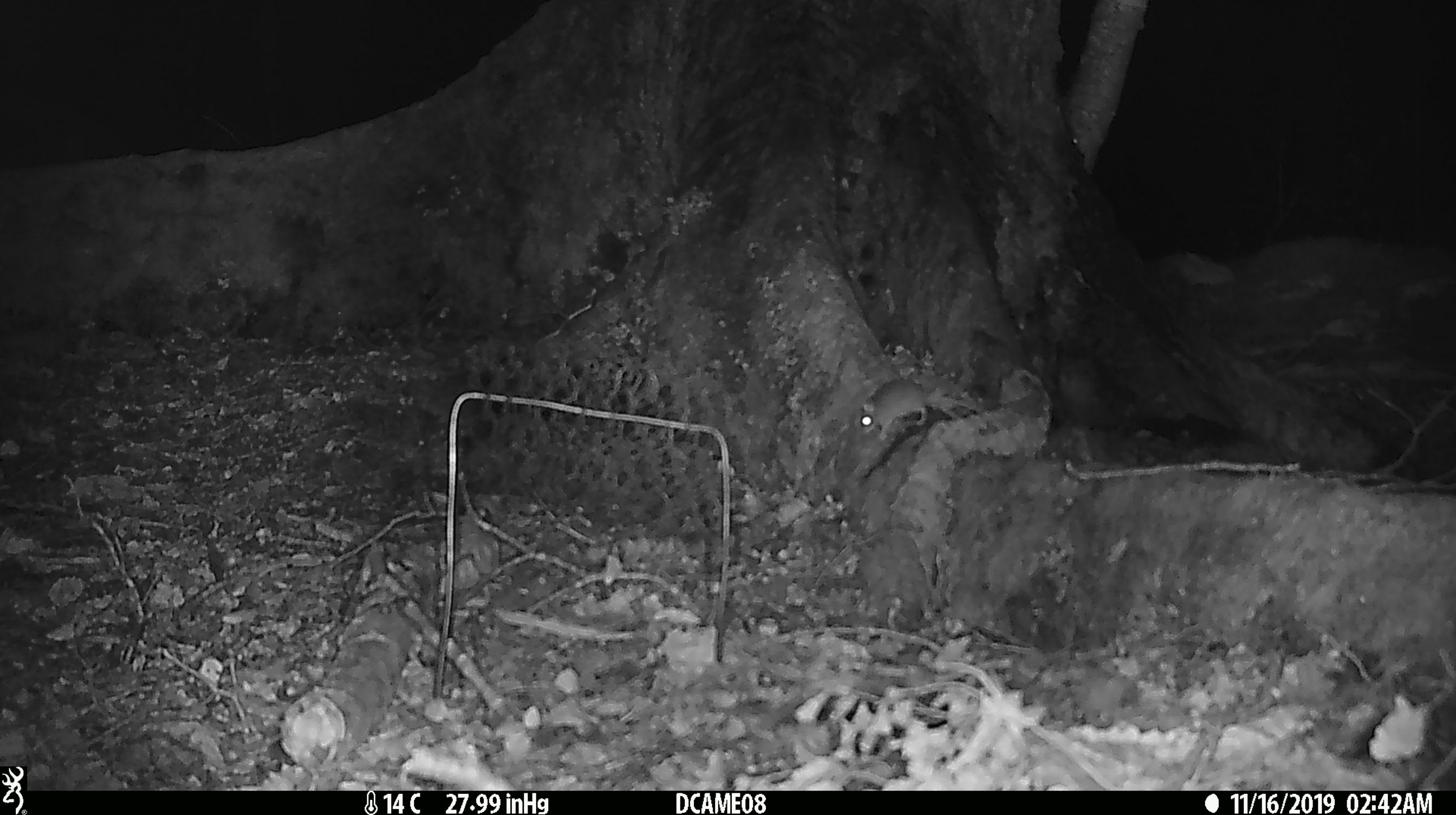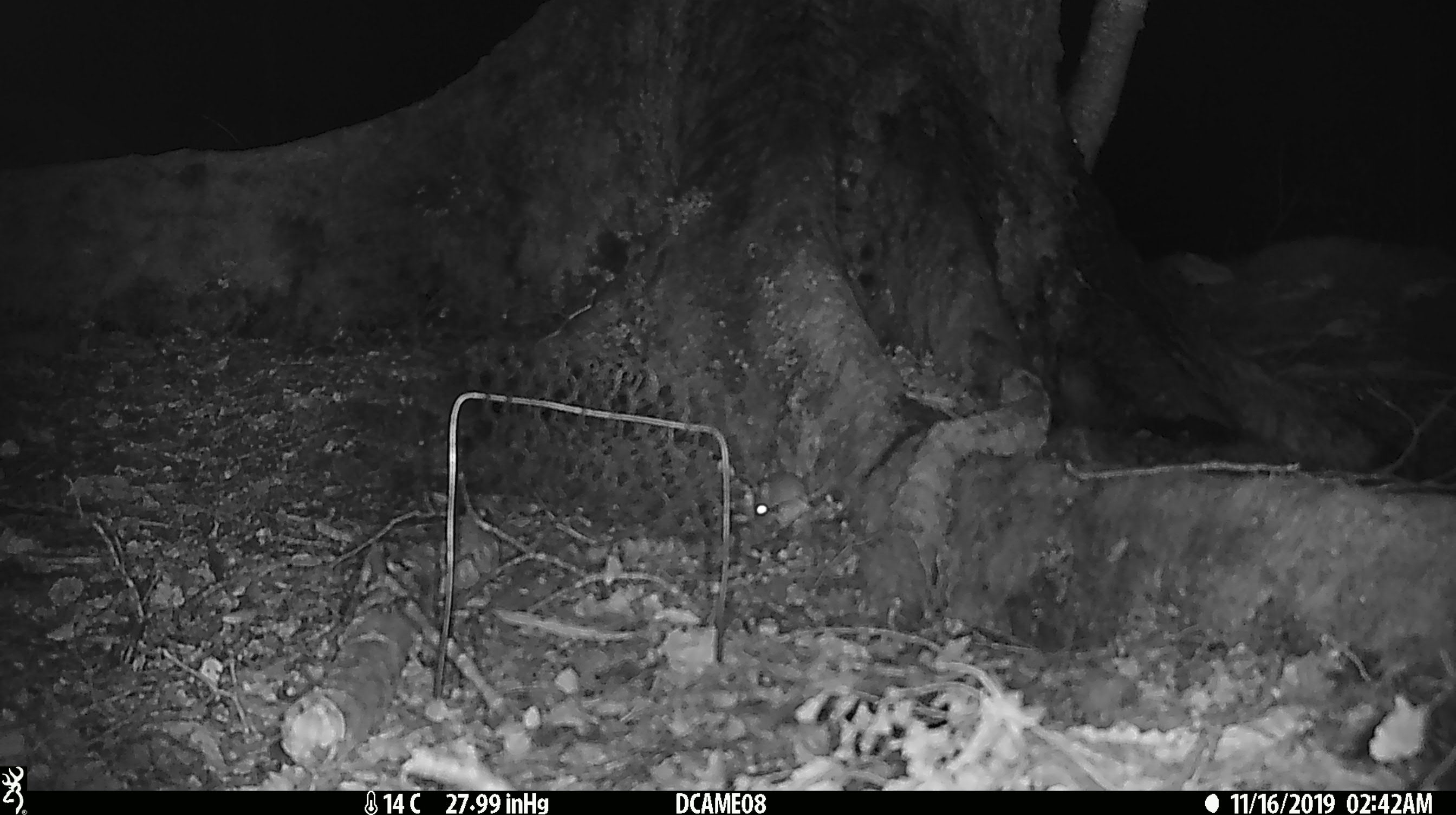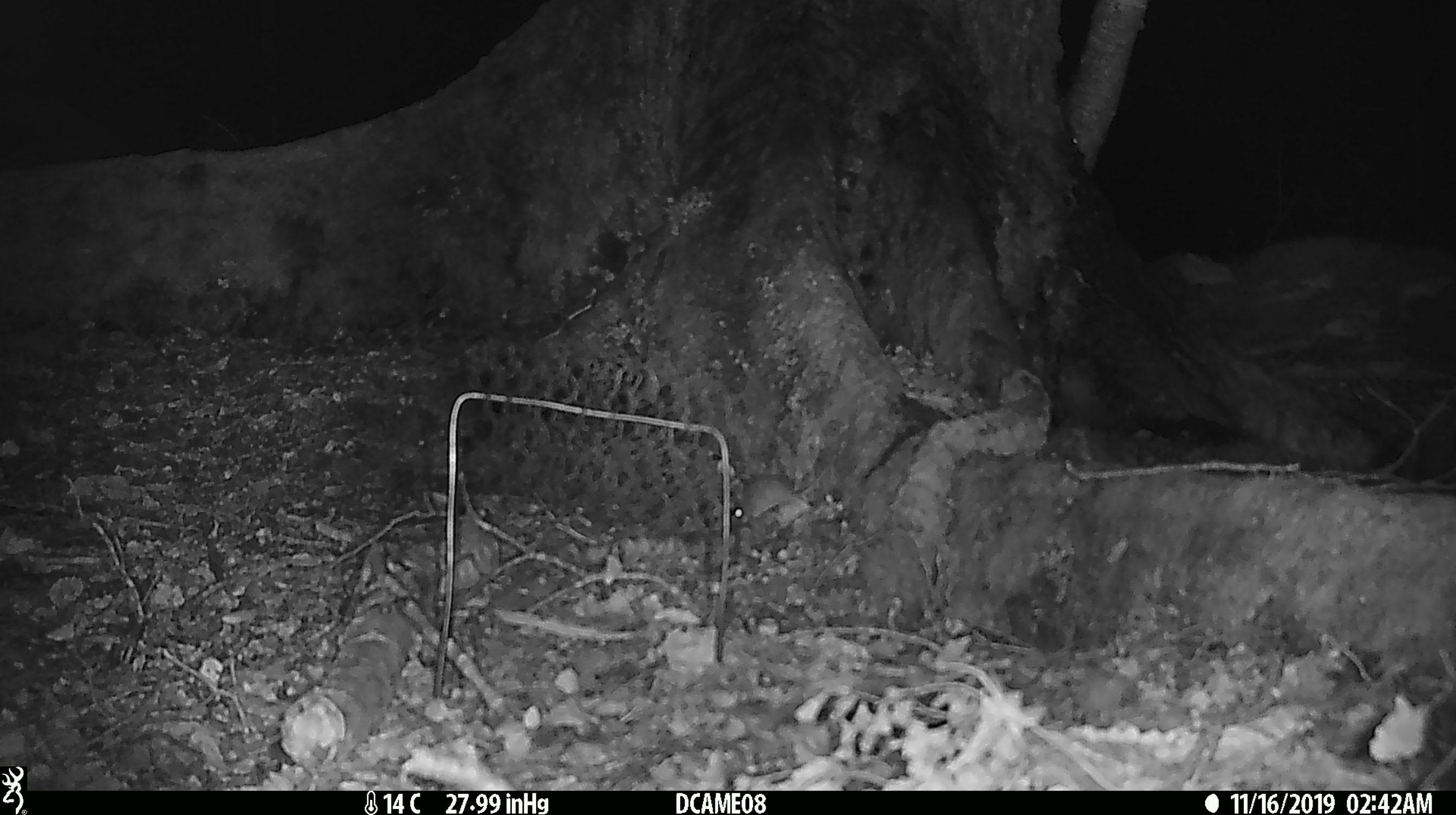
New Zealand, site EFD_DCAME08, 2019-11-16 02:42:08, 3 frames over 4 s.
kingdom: Animalia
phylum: Chordata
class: Mammalia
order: Rodentia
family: Muridae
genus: Mus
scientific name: Mus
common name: mouse